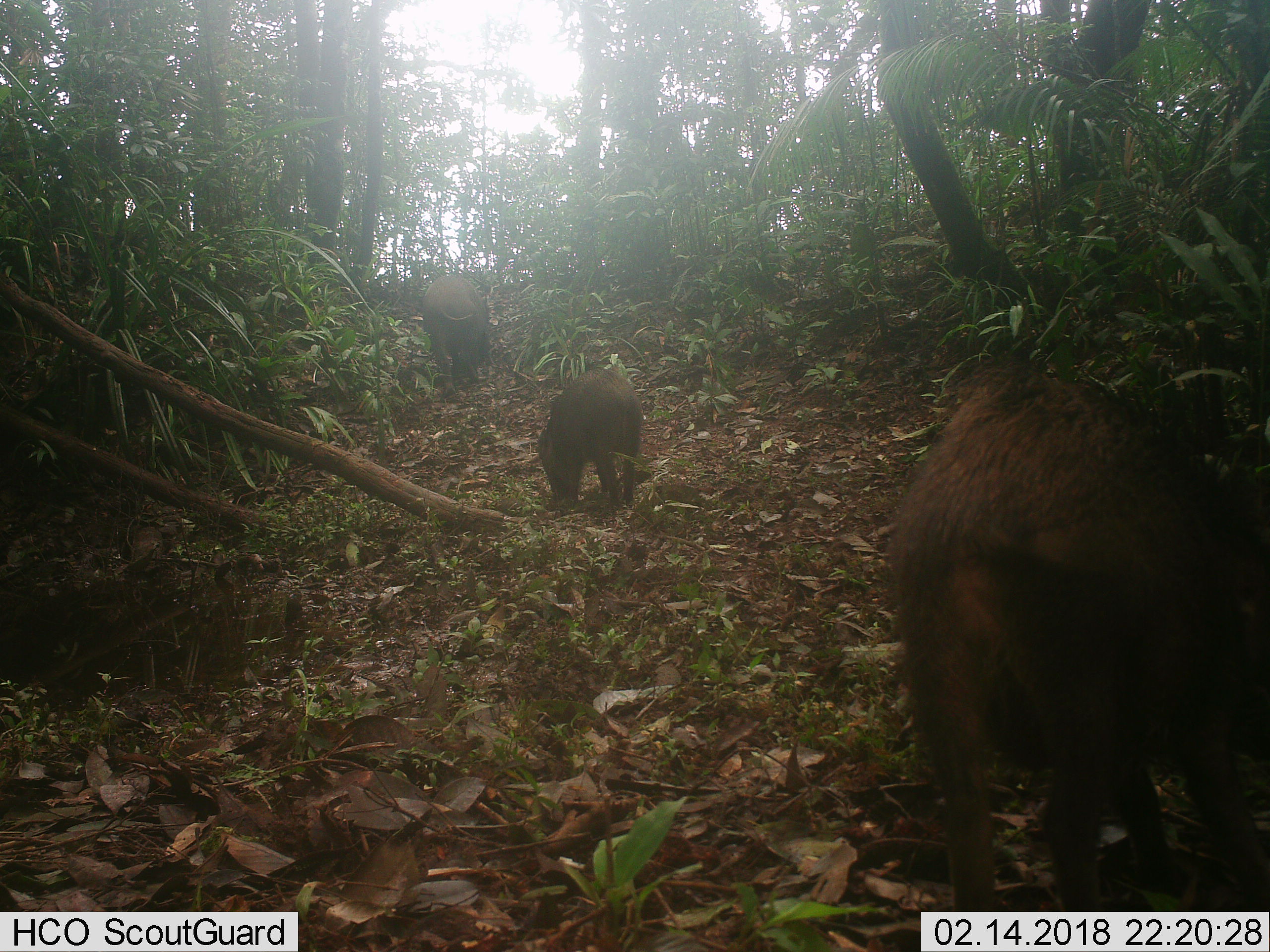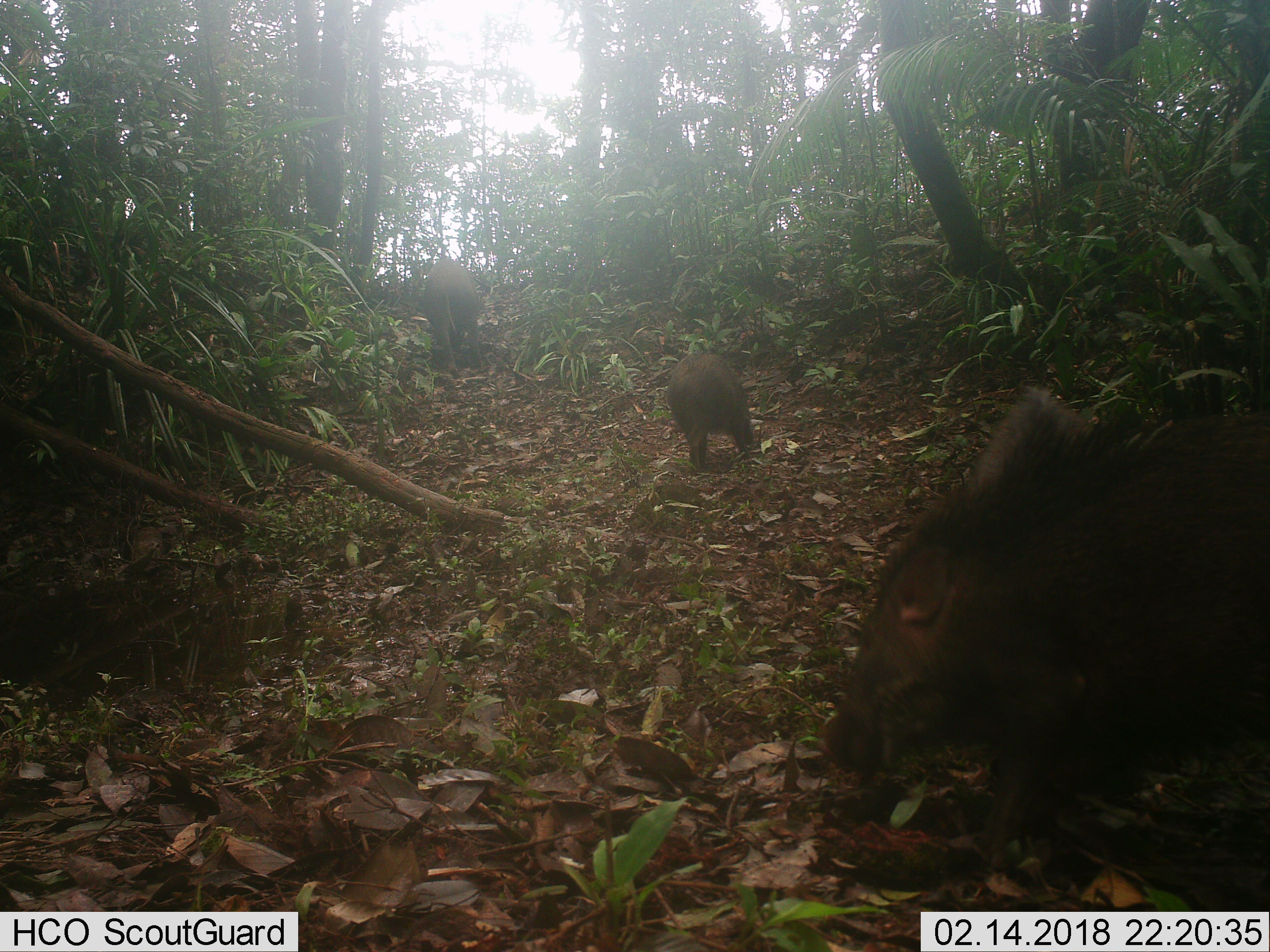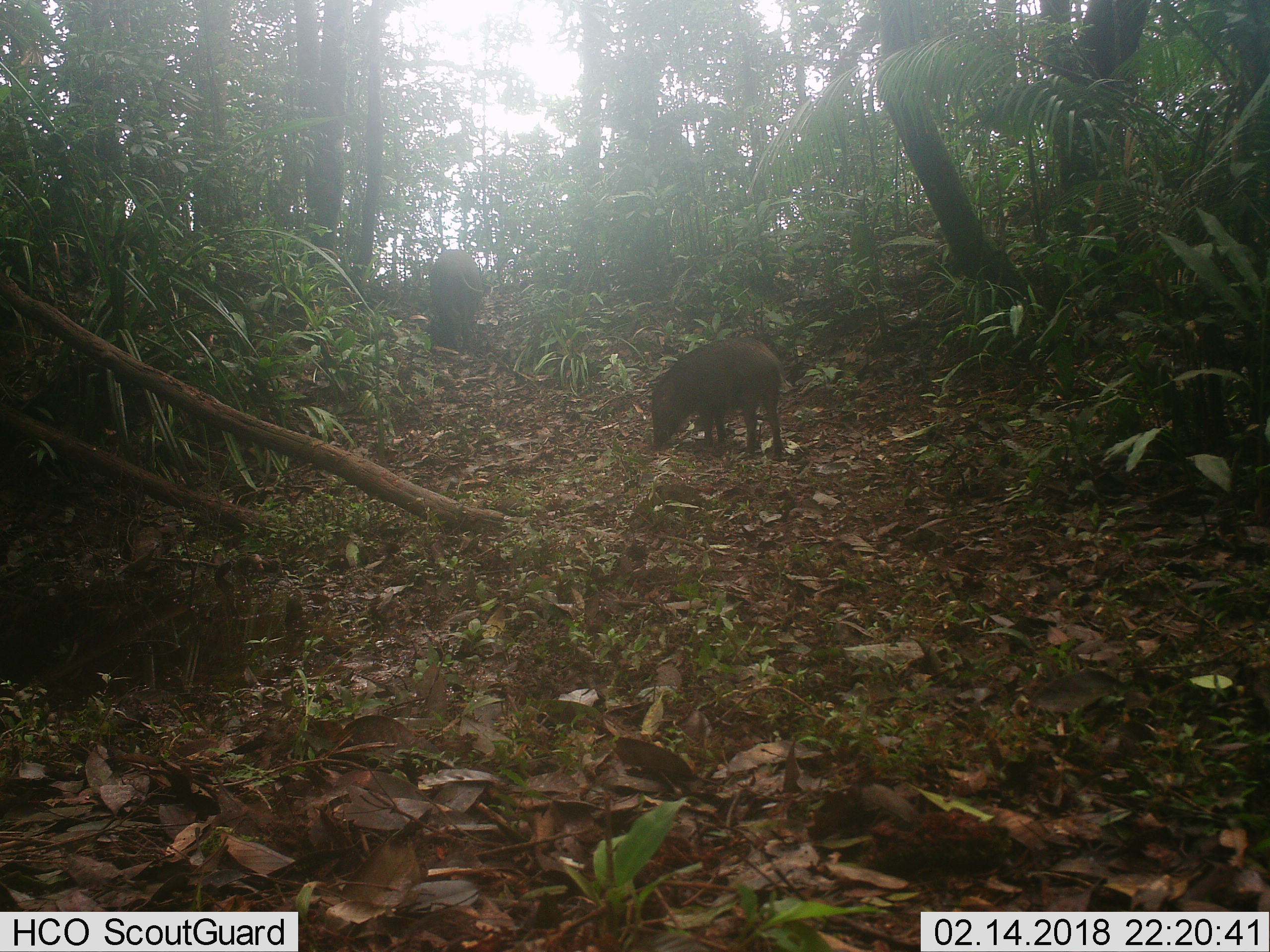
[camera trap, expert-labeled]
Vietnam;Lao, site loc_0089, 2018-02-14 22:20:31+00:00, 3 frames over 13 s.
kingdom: Animalia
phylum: Chordata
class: Mammalia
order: Artiodactyla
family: Suidae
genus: Sus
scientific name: Sus scrofa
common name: eurasian wild pig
Eurasian wild pig (Sus scrofa). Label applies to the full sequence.